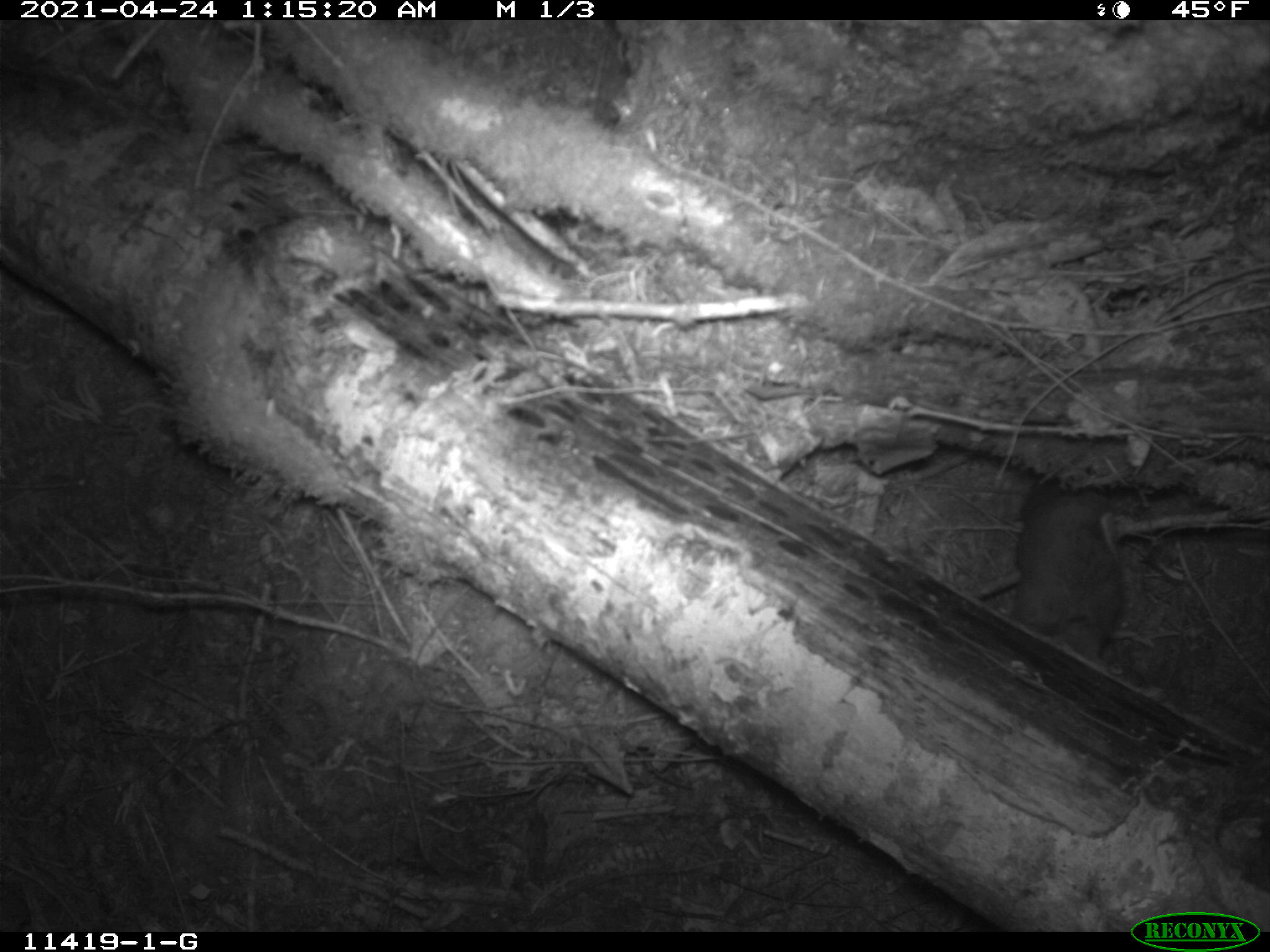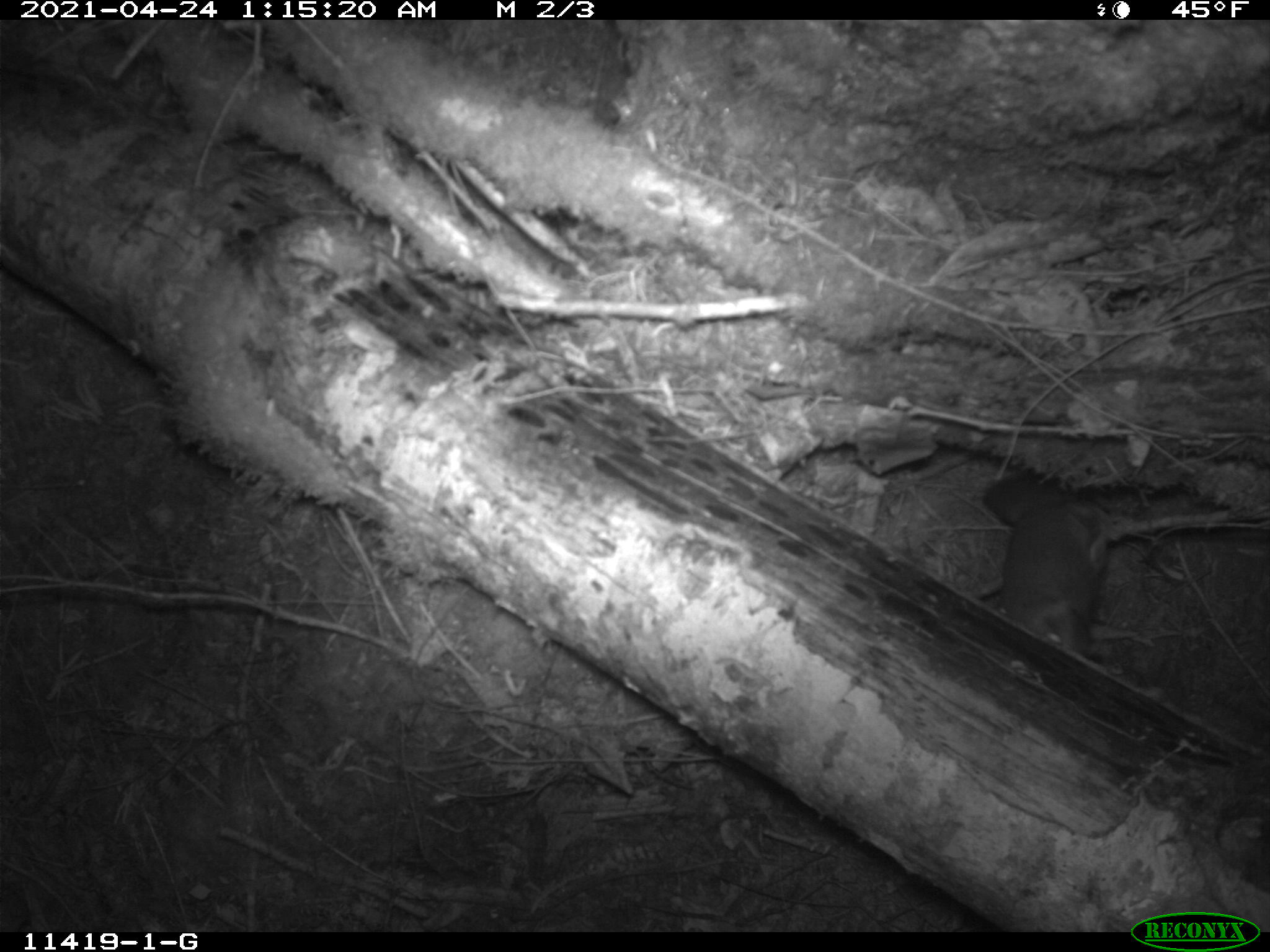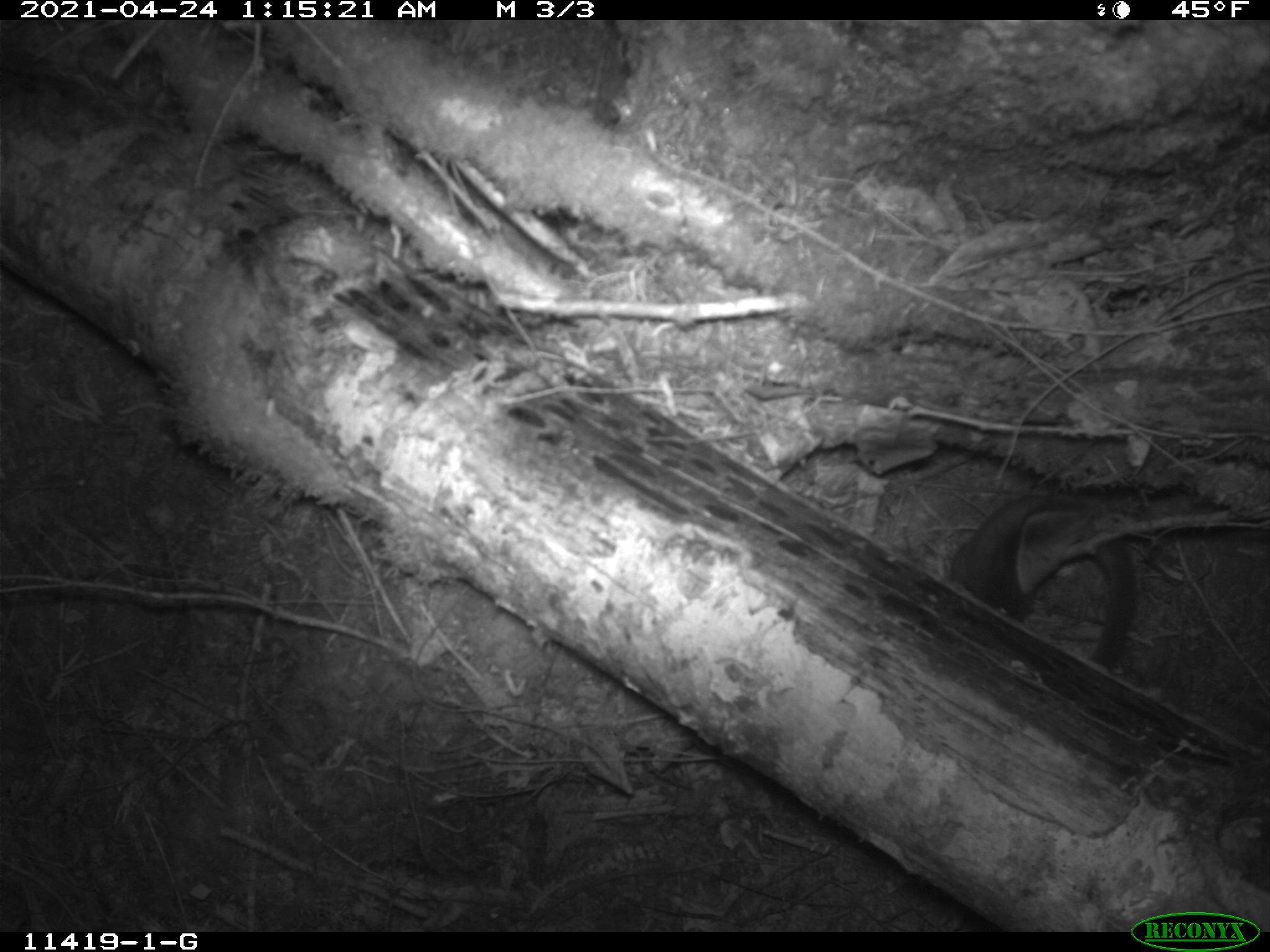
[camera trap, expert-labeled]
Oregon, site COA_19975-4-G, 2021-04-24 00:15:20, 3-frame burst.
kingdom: Animalia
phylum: Chordata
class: Mammalia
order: Rodentia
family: Sciuridae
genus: Glaucomys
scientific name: Glaucomys oregonensis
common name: humboldt's flying squirrel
Humboldt's flying squirrel (Glaucomys oregonensis).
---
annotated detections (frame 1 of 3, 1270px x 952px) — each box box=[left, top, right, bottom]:
humboldt's flying squirrel: box=[1018, 454, 1134, 686]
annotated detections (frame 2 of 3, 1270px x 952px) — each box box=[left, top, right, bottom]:
humboldt's flying squirrel: box=[985, 449, 1119, 671]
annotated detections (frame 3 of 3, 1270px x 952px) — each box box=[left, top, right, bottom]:
humboldt's flying squirrel: box=[930, 494, 1152, 670]